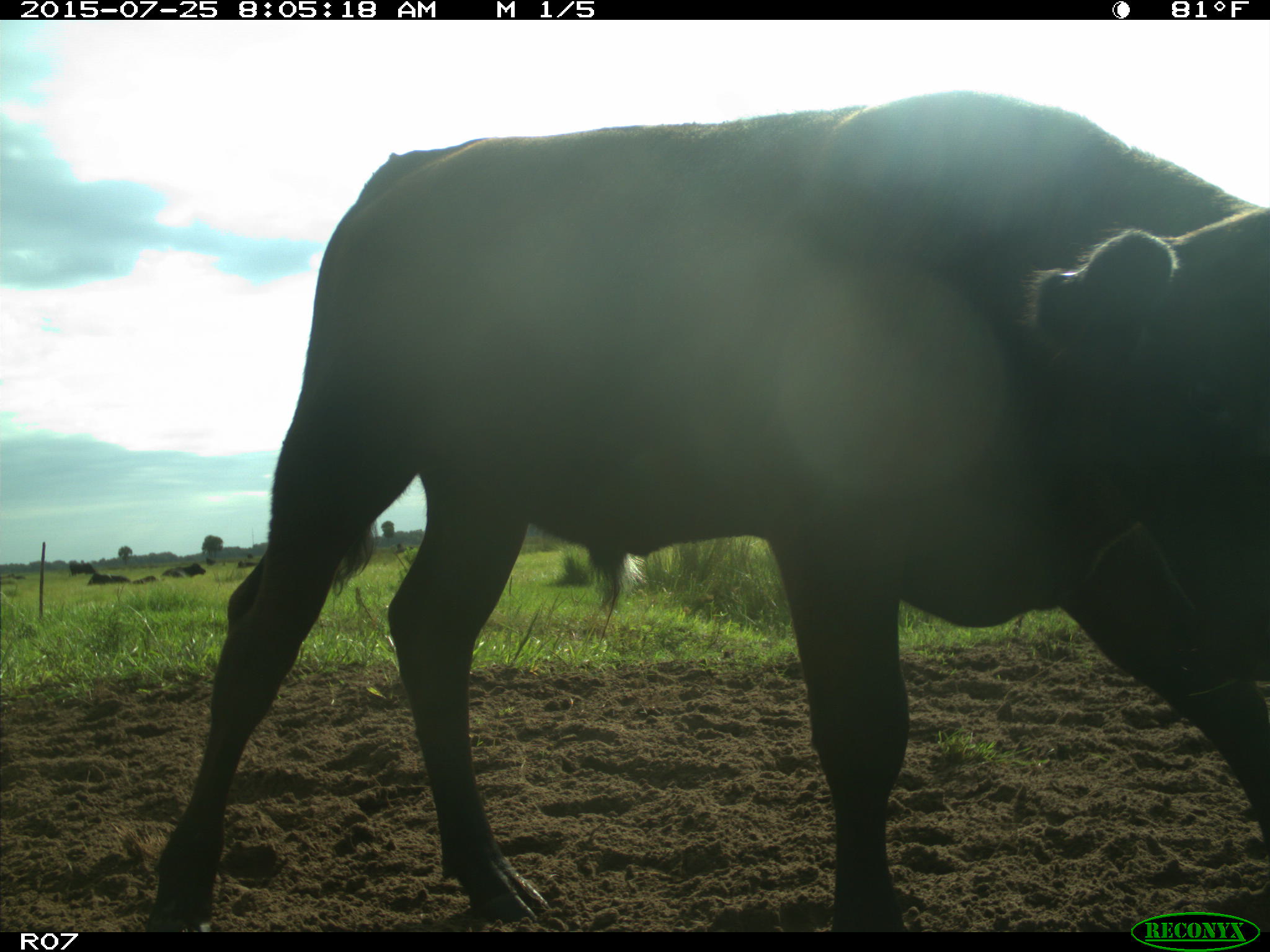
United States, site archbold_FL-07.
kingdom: Animalia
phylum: Chordata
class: Mammalia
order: Artiodactyla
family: Bovidae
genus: Bos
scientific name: Bos taurus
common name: domestic cow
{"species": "Bos taurus (domestic cow)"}